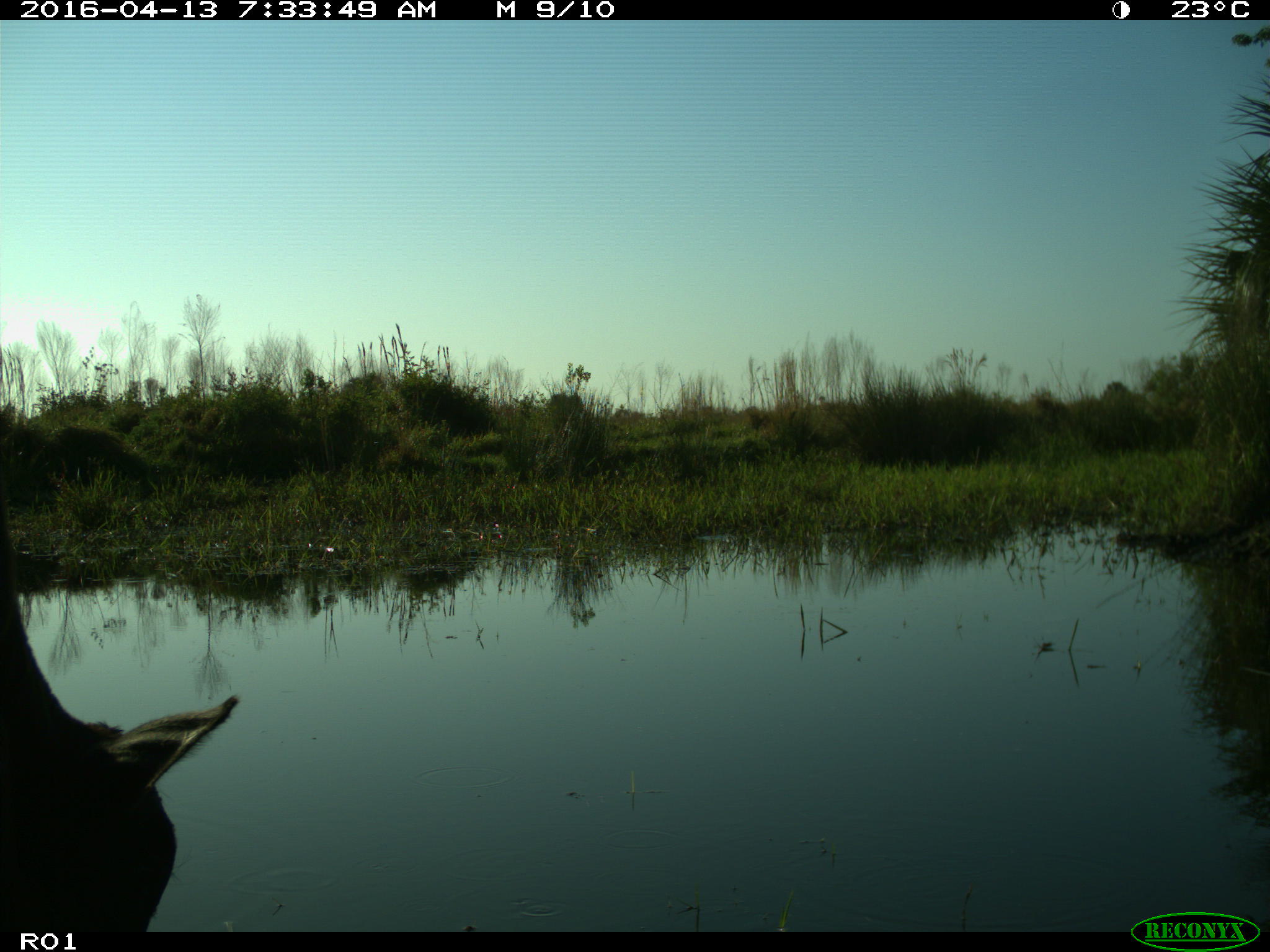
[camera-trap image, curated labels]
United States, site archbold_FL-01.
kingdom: Animalia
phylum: Chordata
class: Mammalia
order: Artiodactyla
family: Bovidae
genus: Bos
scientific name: Bos taurus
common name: domestic cow